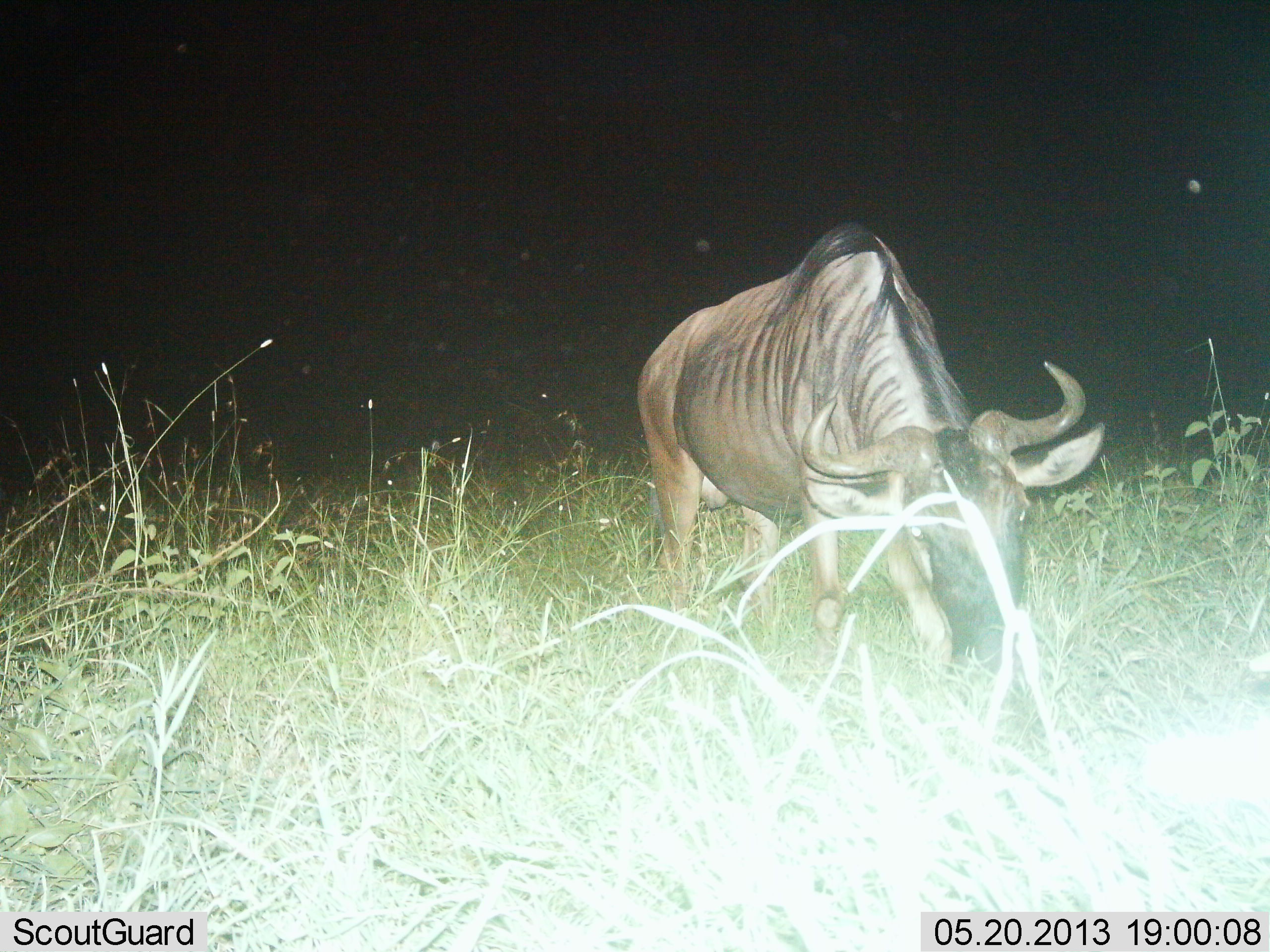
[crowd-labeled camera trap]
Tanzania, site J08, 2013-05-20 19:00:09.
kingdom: Animalia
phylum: Chordata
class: Mammalia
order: Artiodactyla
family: Bovidae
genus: Connochaetes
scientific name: Connochaetes taurinus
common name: blue wildebeest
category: wildebeest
Wildebeest (blue wildebeest) (Connochaetes taurinus), count 1. Behavior (volunteer vote fractions): standing 32%, resting 0%, moving 11%, interacting 0%. Young present (vote fraction): 0%. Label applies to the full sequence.